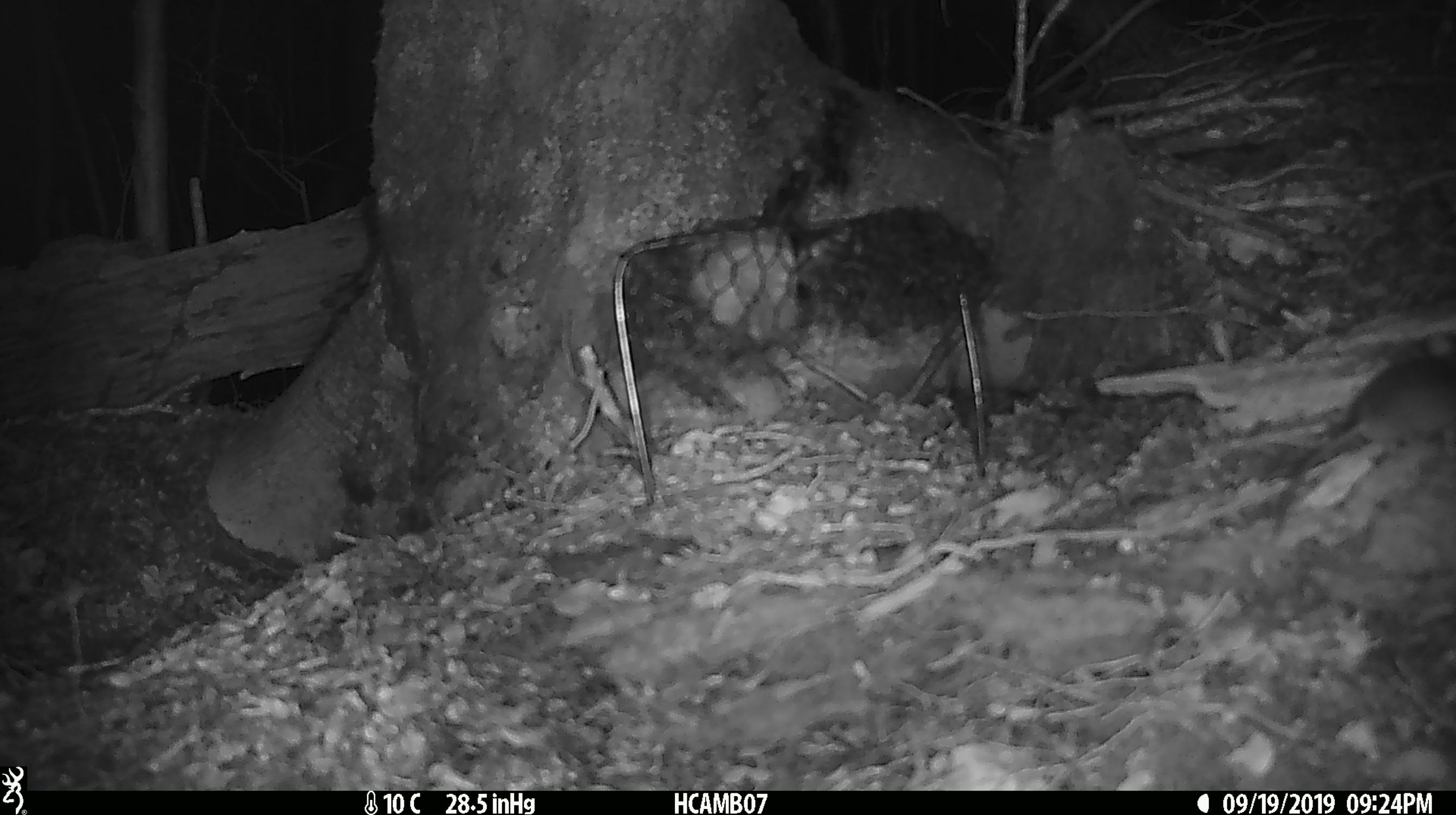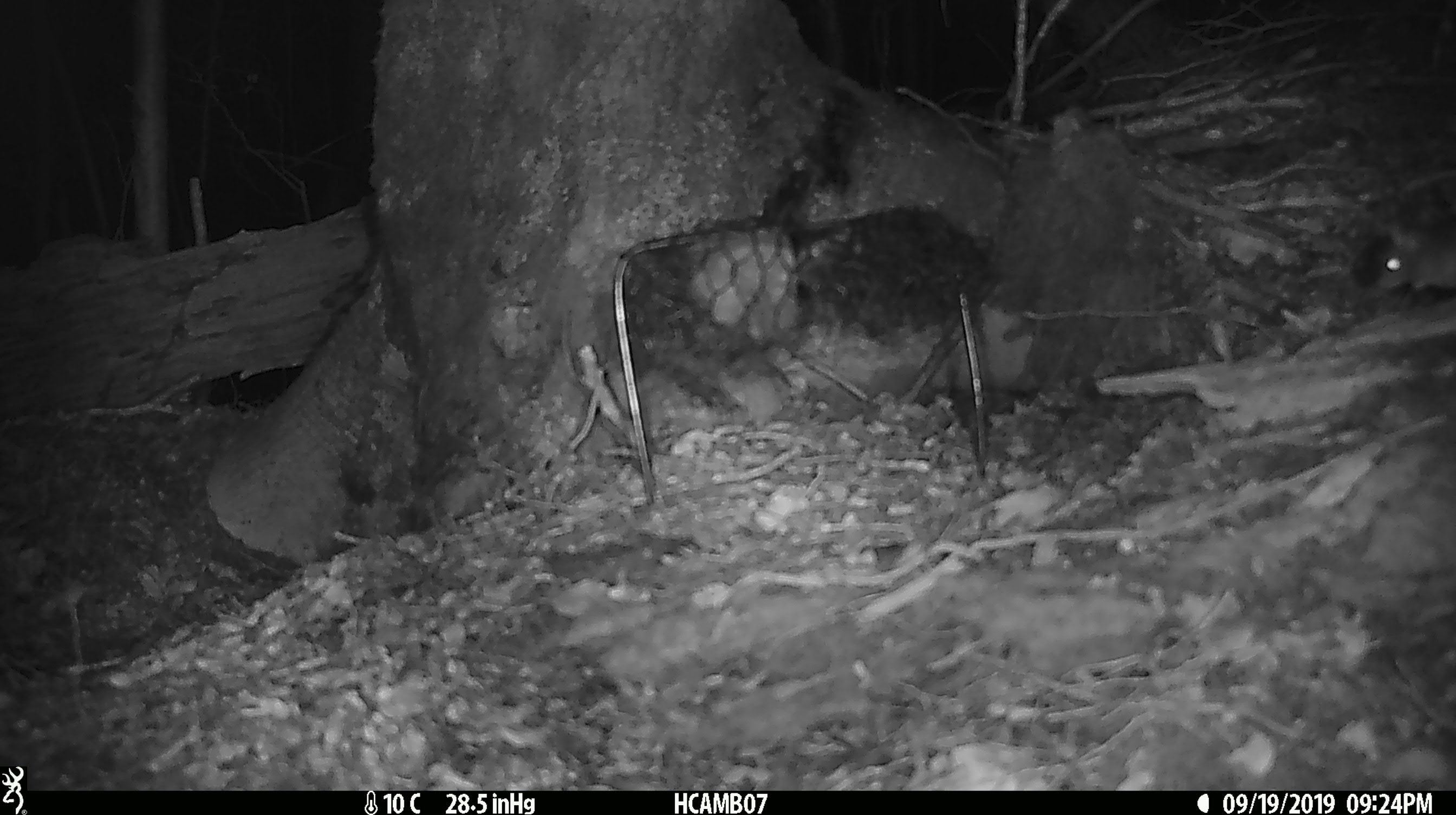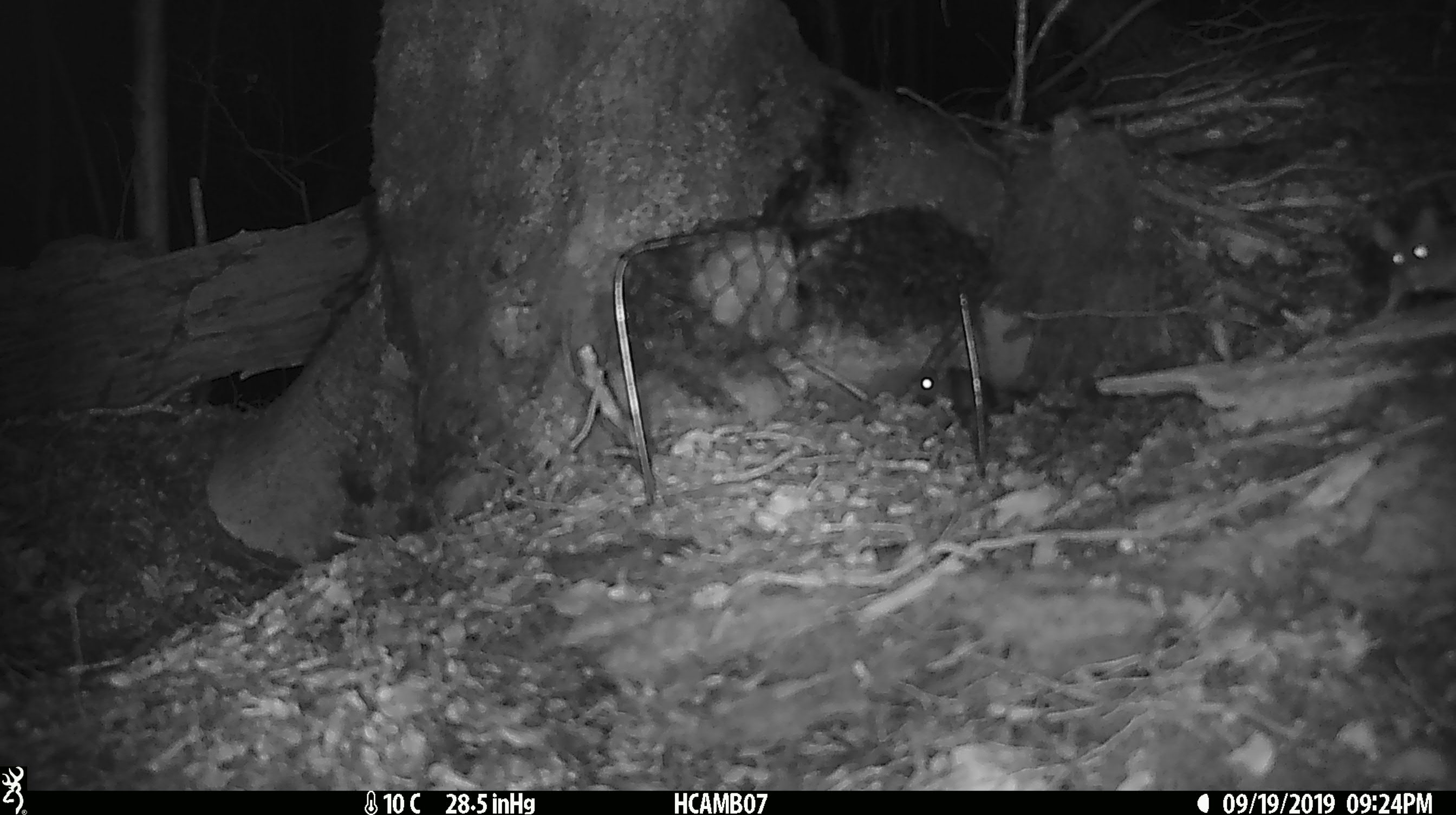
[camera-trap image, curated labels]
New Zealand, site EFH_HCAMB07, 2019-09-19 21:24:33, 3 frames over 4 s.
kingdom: Animalia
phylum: Chordata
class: Mammalia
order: Rodentia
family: Muridae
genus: Mus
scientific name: Mus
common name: mouse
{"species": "mouse (Mus)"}